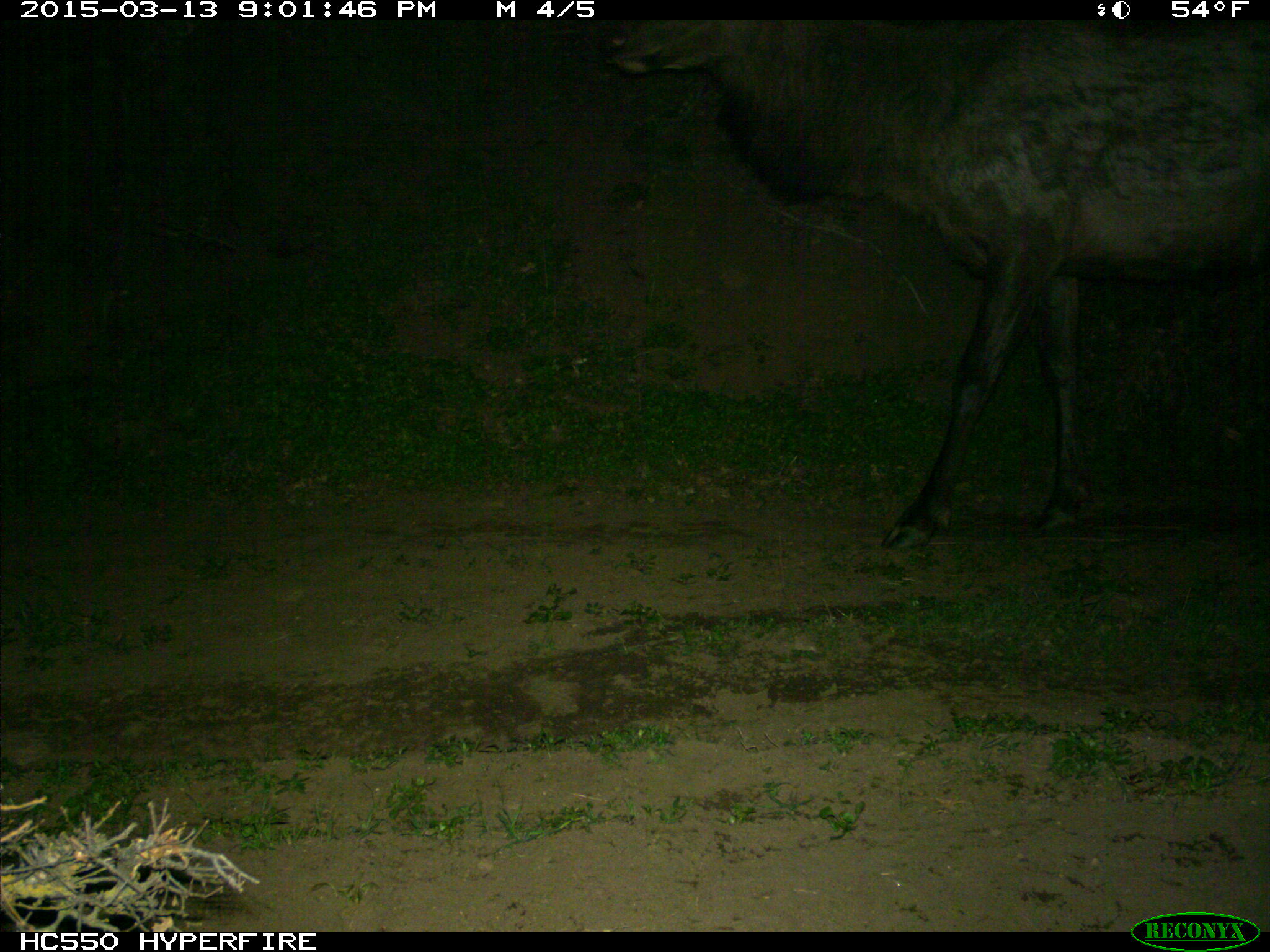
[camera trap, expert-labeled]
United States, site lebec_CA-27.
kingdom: Animalia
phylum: Chordata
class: Mammalia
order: Artiodactyla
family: Cervidae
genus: Cervus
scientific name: Cervus canadensis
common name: elk